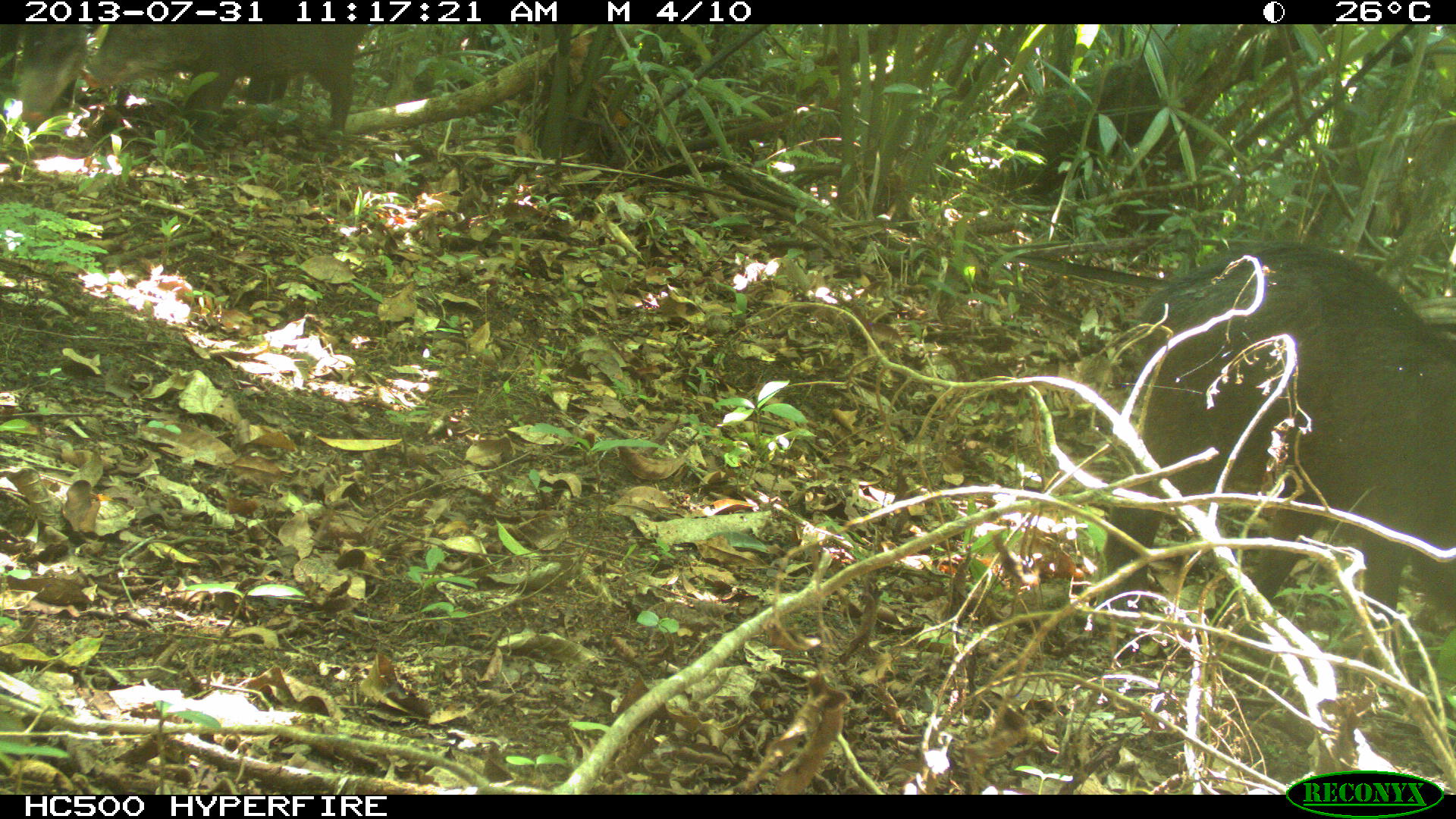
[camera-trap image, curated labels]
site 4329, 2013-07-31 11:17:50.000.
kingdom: Animalia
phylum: Chordata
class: Mammalia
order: Artiodactyla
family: Tayassuidae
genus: Tayassu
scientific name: Tayassu pecari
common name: white-lipped peccary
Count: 3.